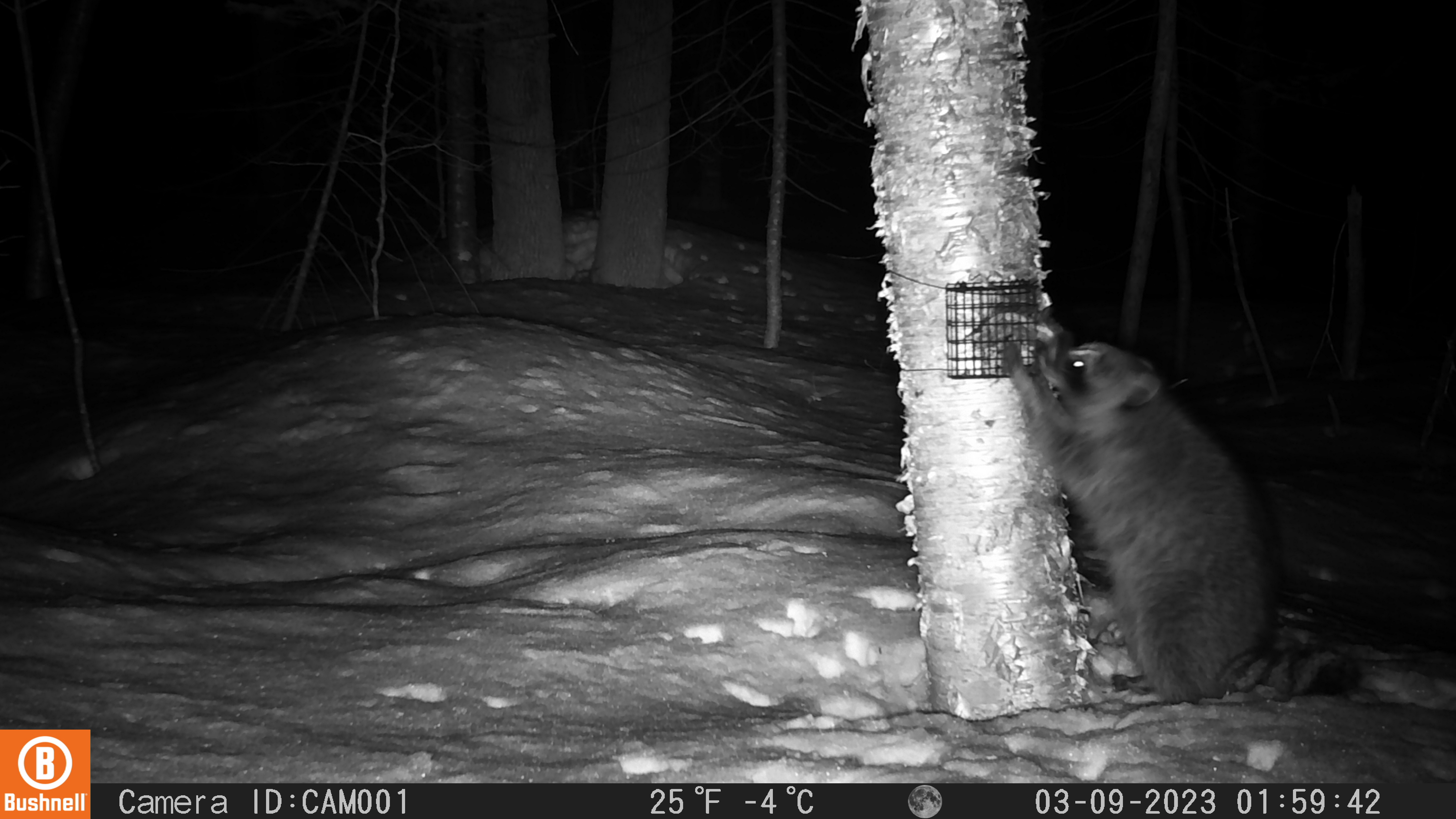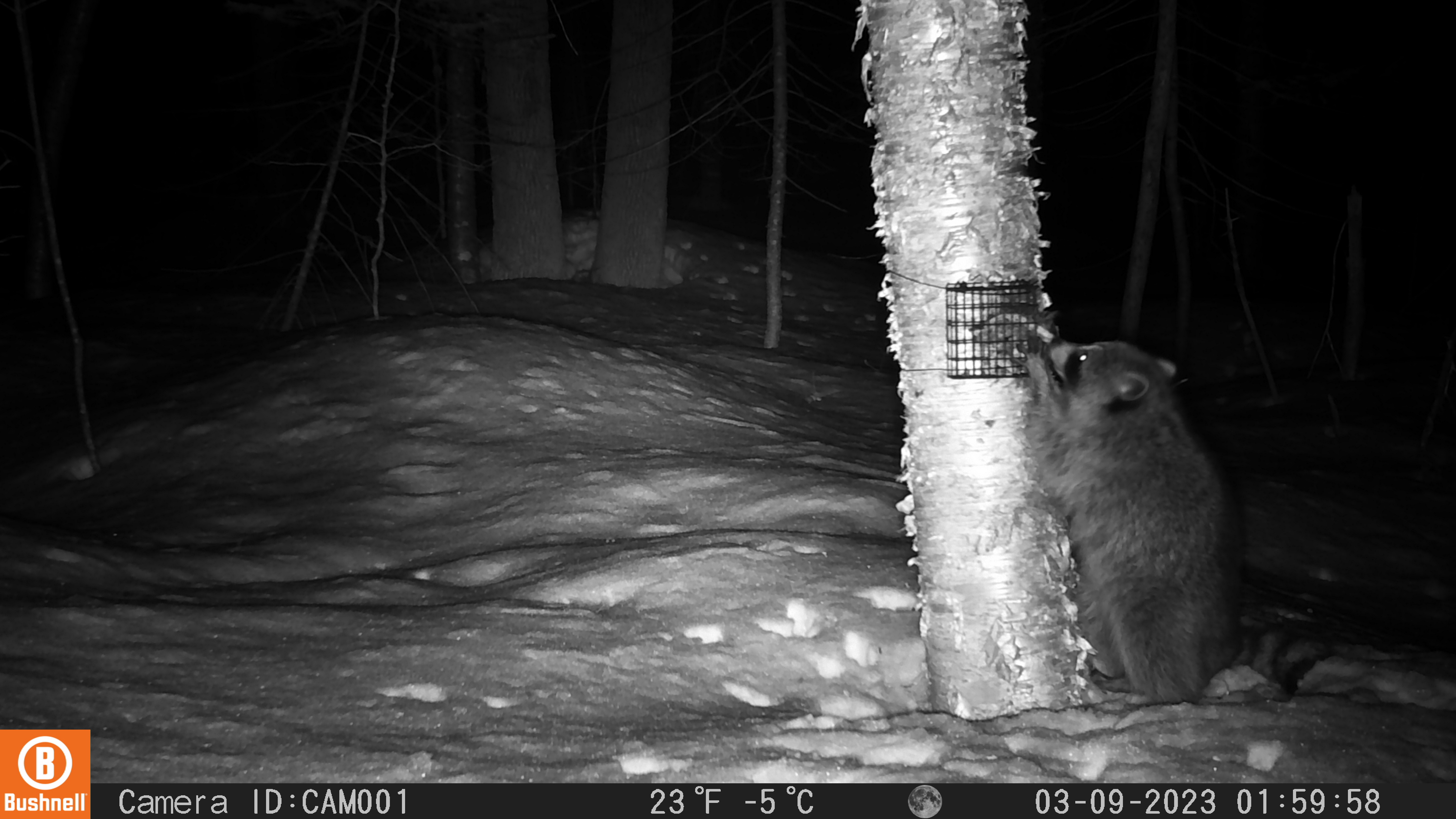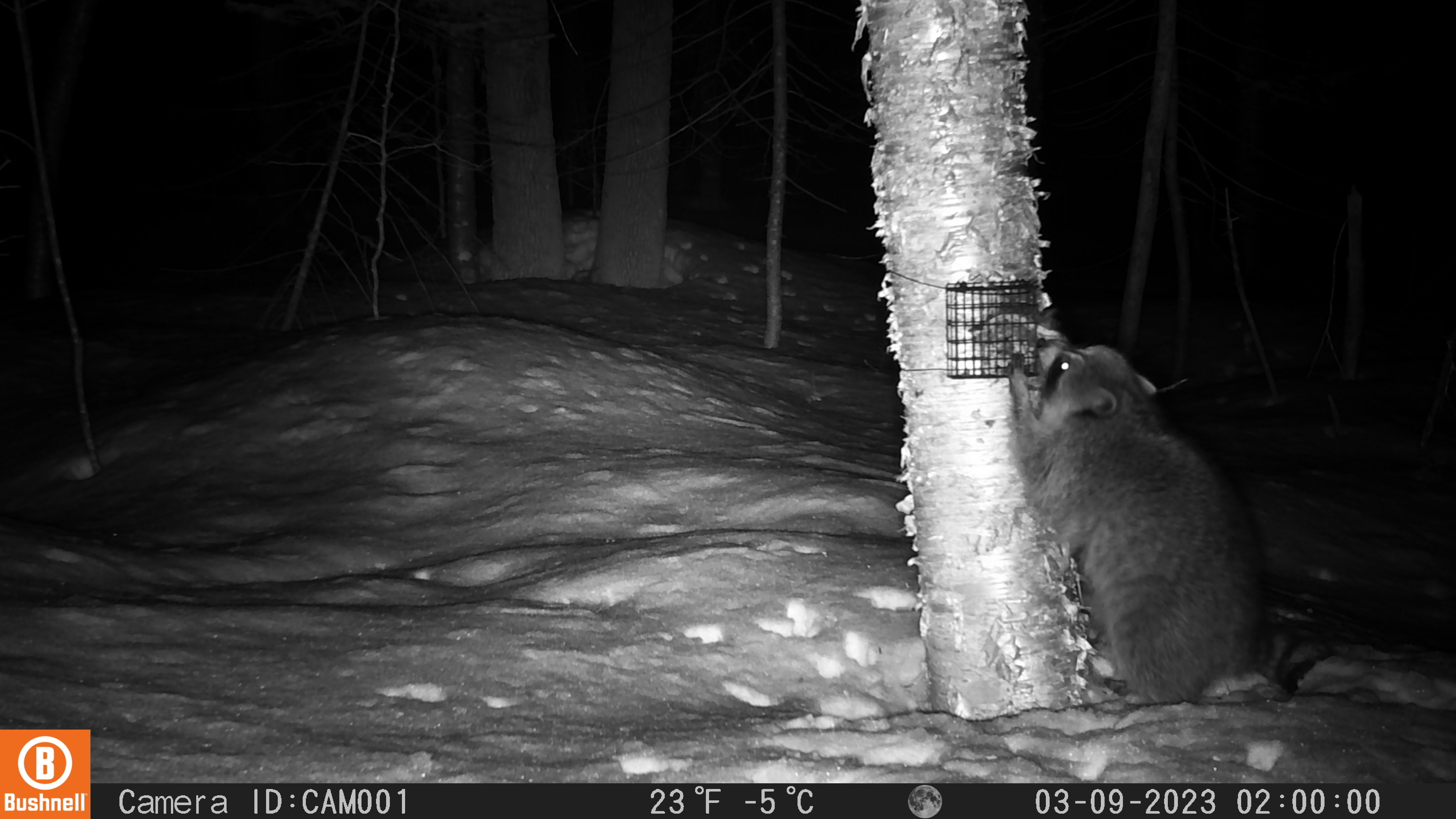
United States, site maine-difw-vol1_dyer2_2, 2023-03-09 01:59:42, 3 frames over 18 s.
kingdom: Animalia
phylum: Chordata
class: Mammalia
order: Carnivora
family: Procyonidae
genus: Procyon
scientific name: Procyon lotor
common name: raccoon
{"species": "raccoon (Procyon lotor)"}